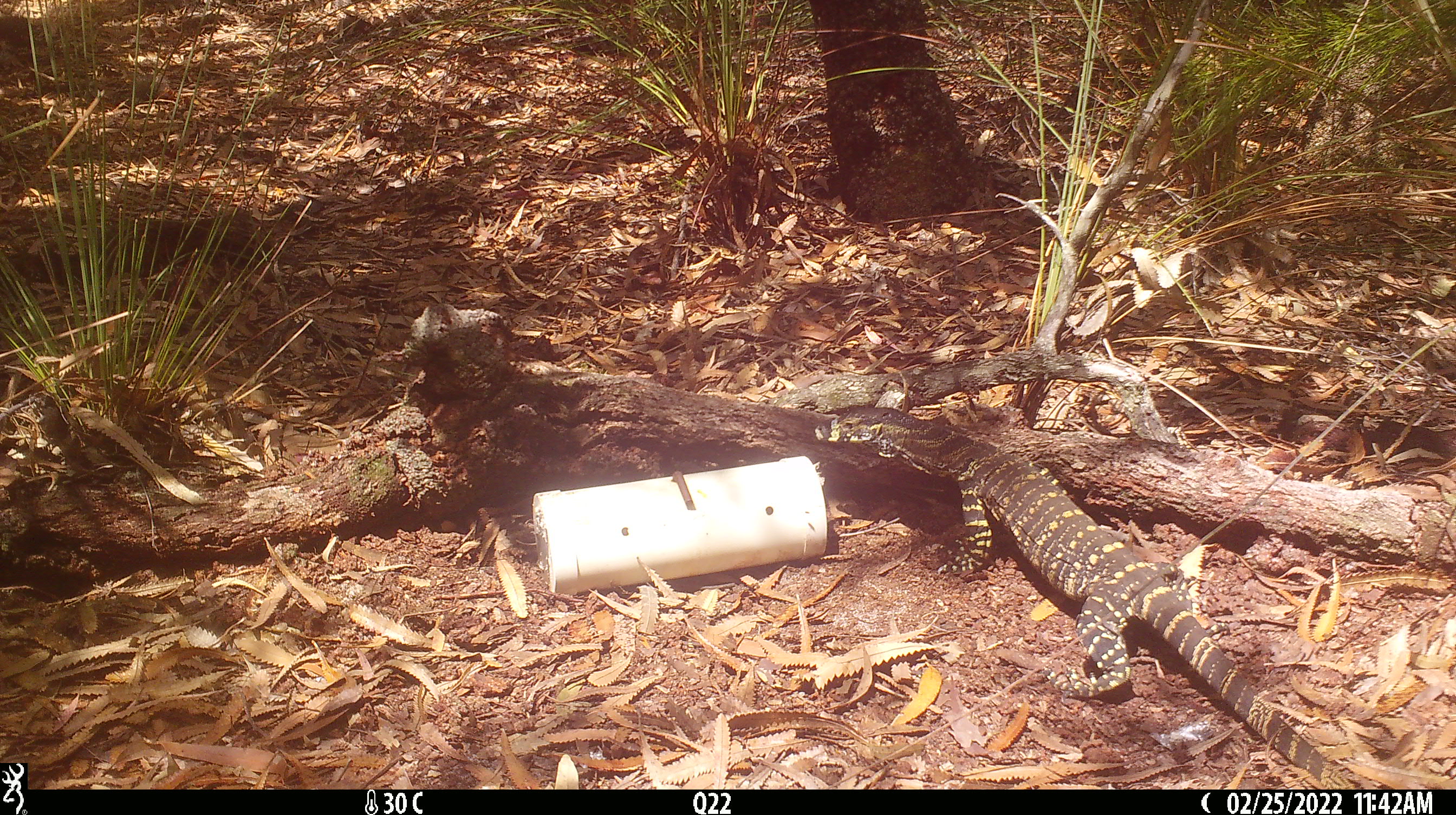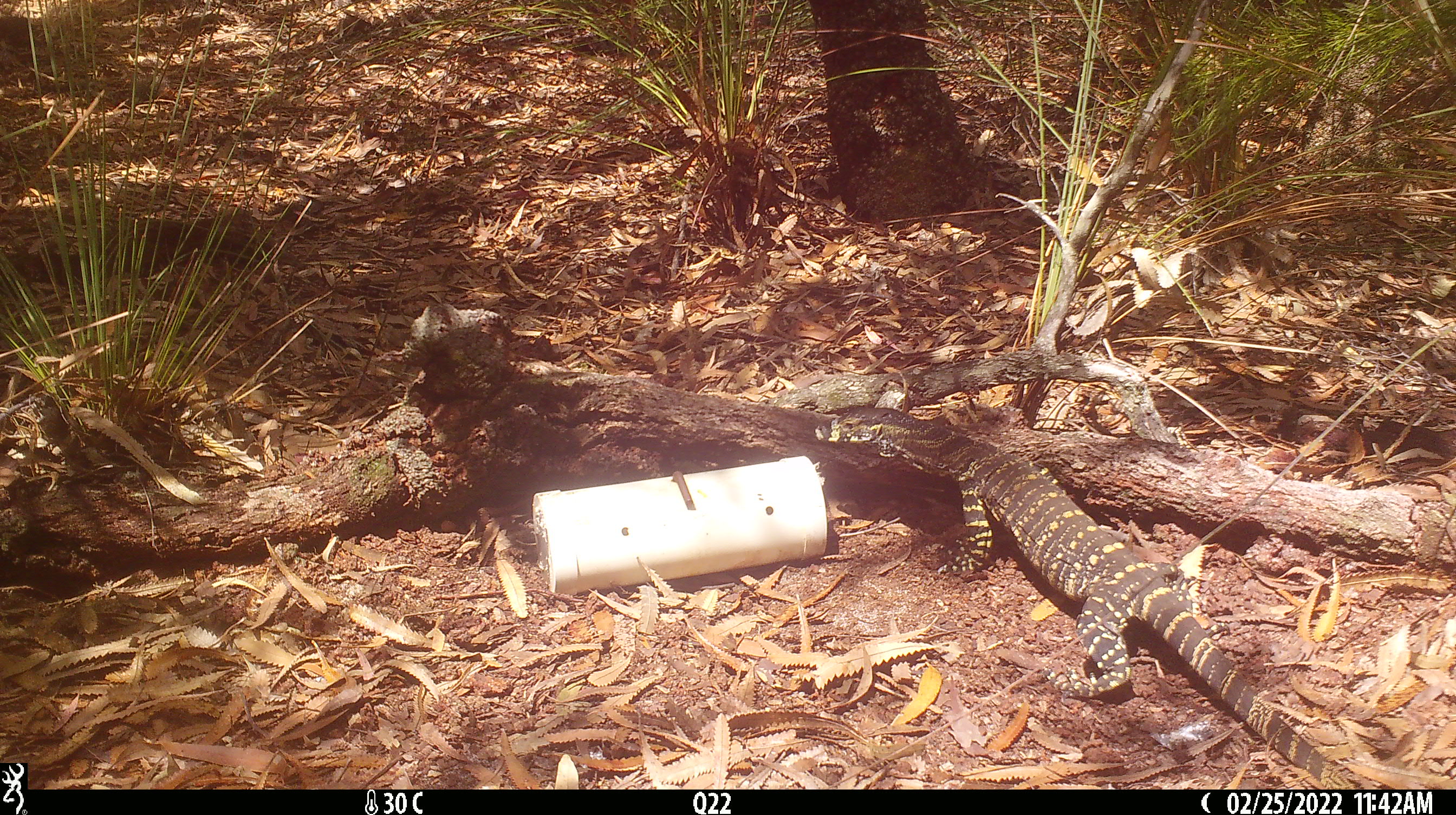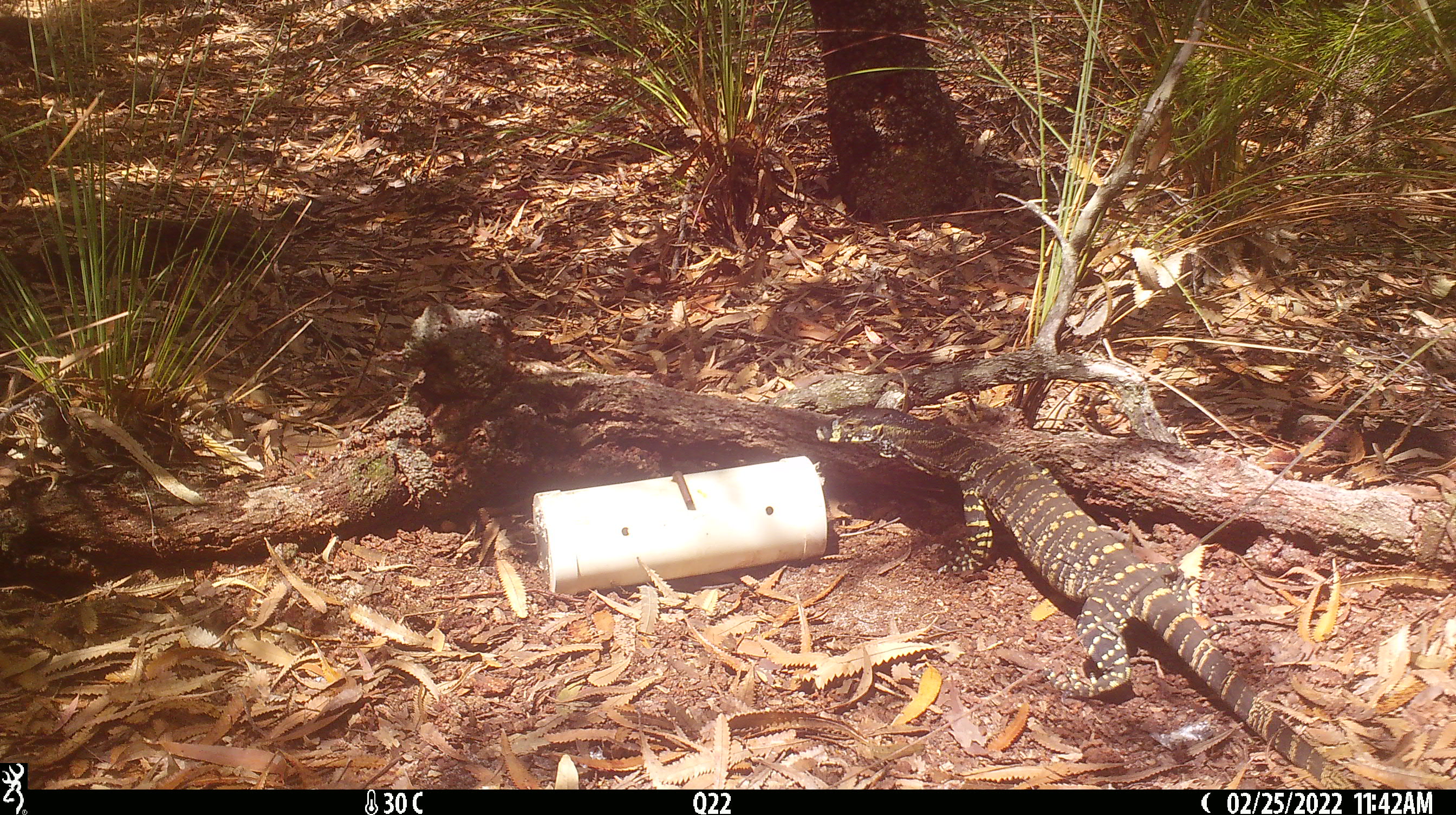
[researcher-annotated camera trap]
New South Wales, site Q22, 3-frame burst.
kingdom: Animalia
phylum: Chordata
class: Reptilia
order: Squamata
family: Varanidae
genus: Varanus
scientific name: Varanus varius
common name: lace monitor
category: goanna